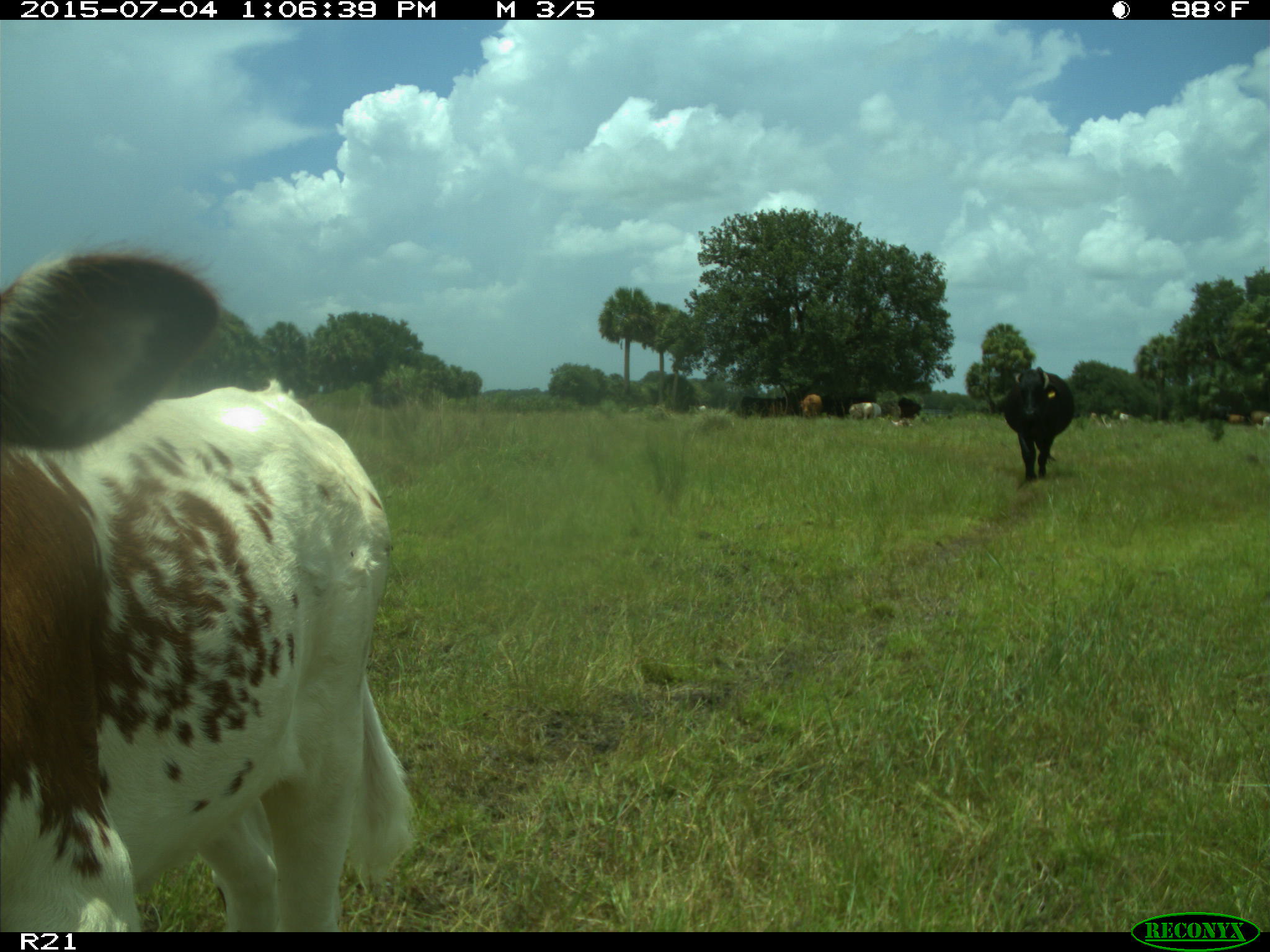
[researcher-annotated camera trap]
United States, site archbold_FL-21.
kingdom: Animalia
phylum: Chordata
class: Mammalia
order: Artiodactyla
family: Bovidae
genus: Bos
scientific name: Bos taurus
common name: domestic cow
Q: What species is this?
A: Bos taurus (domestic cow).